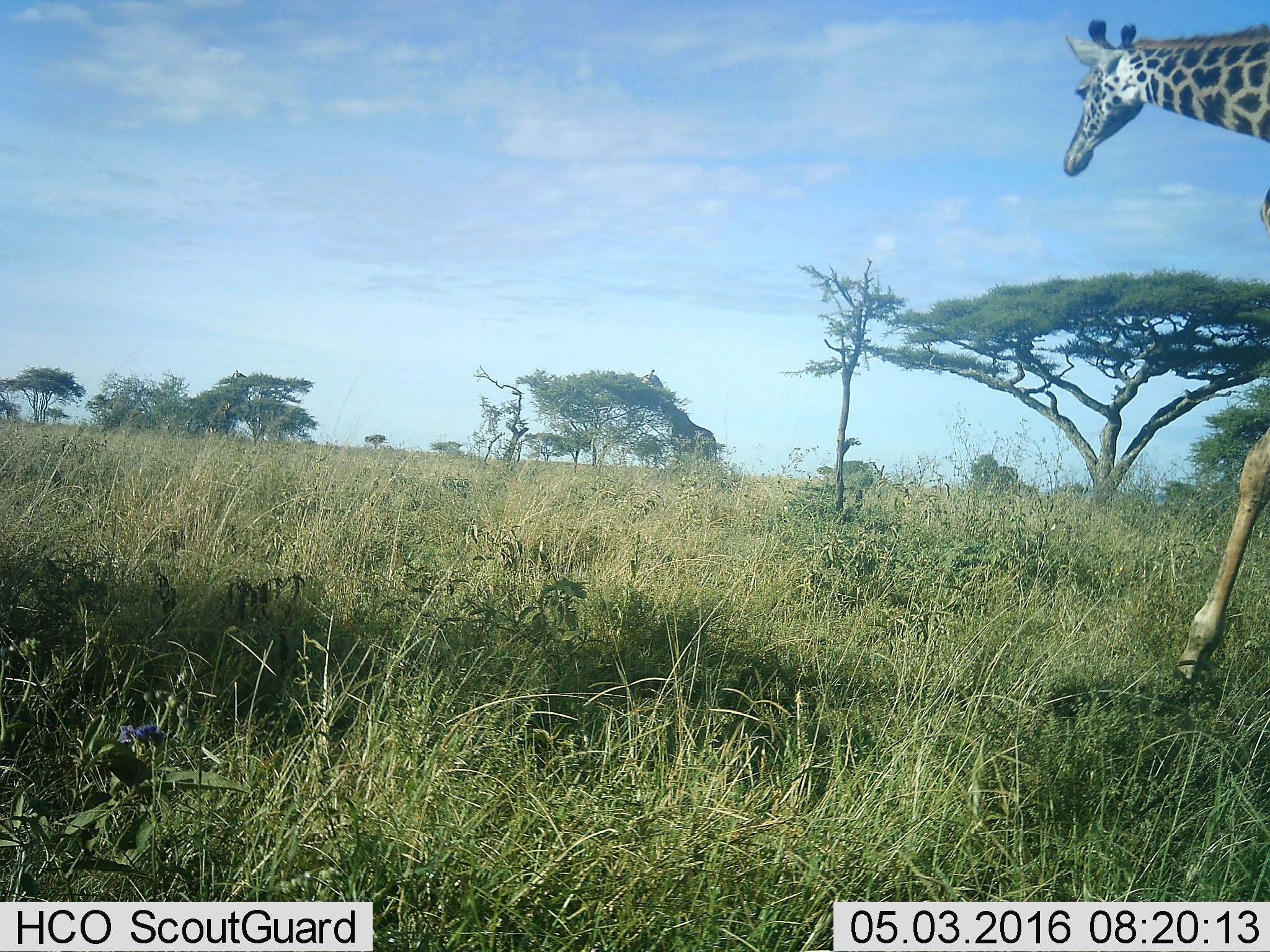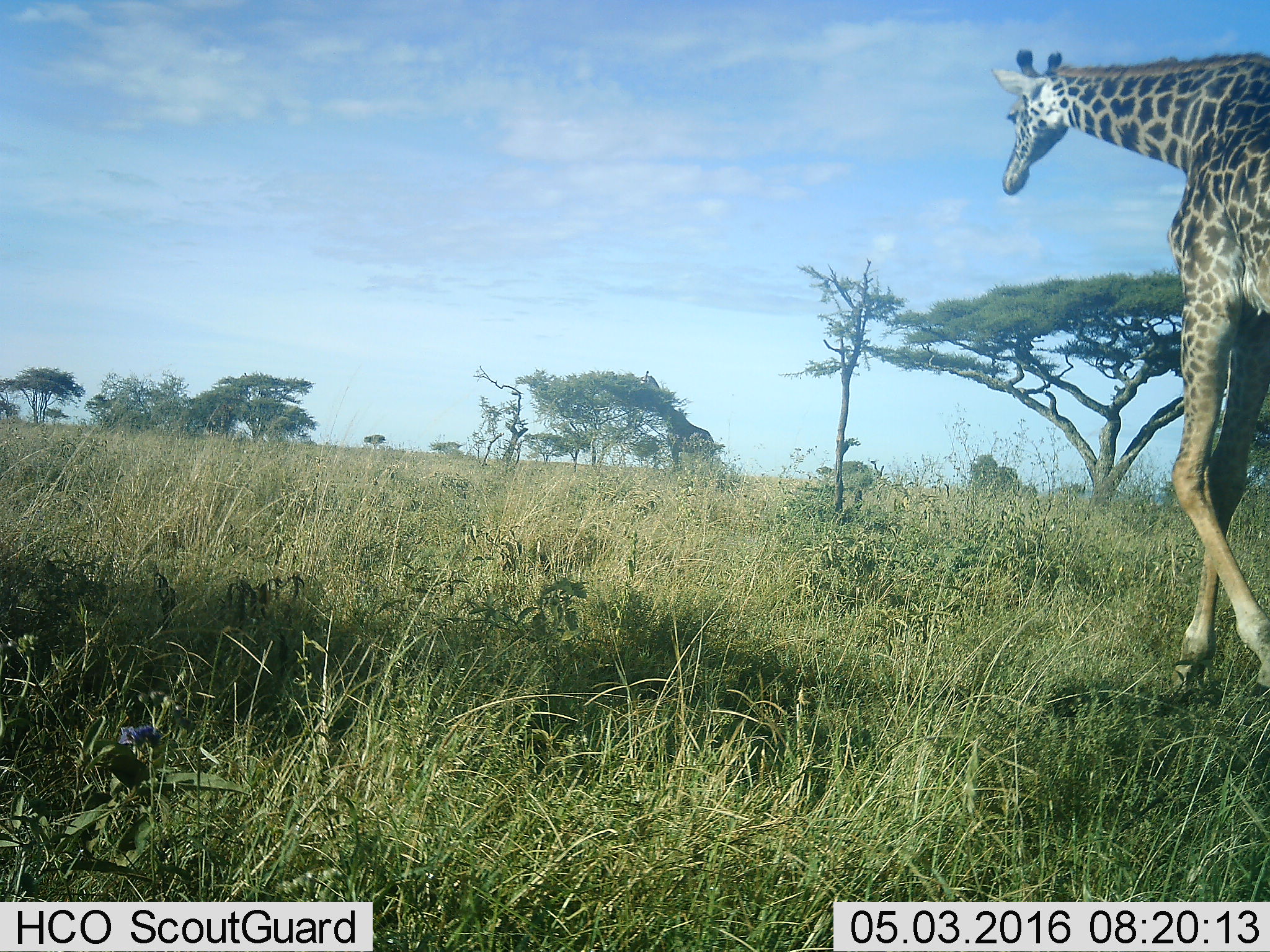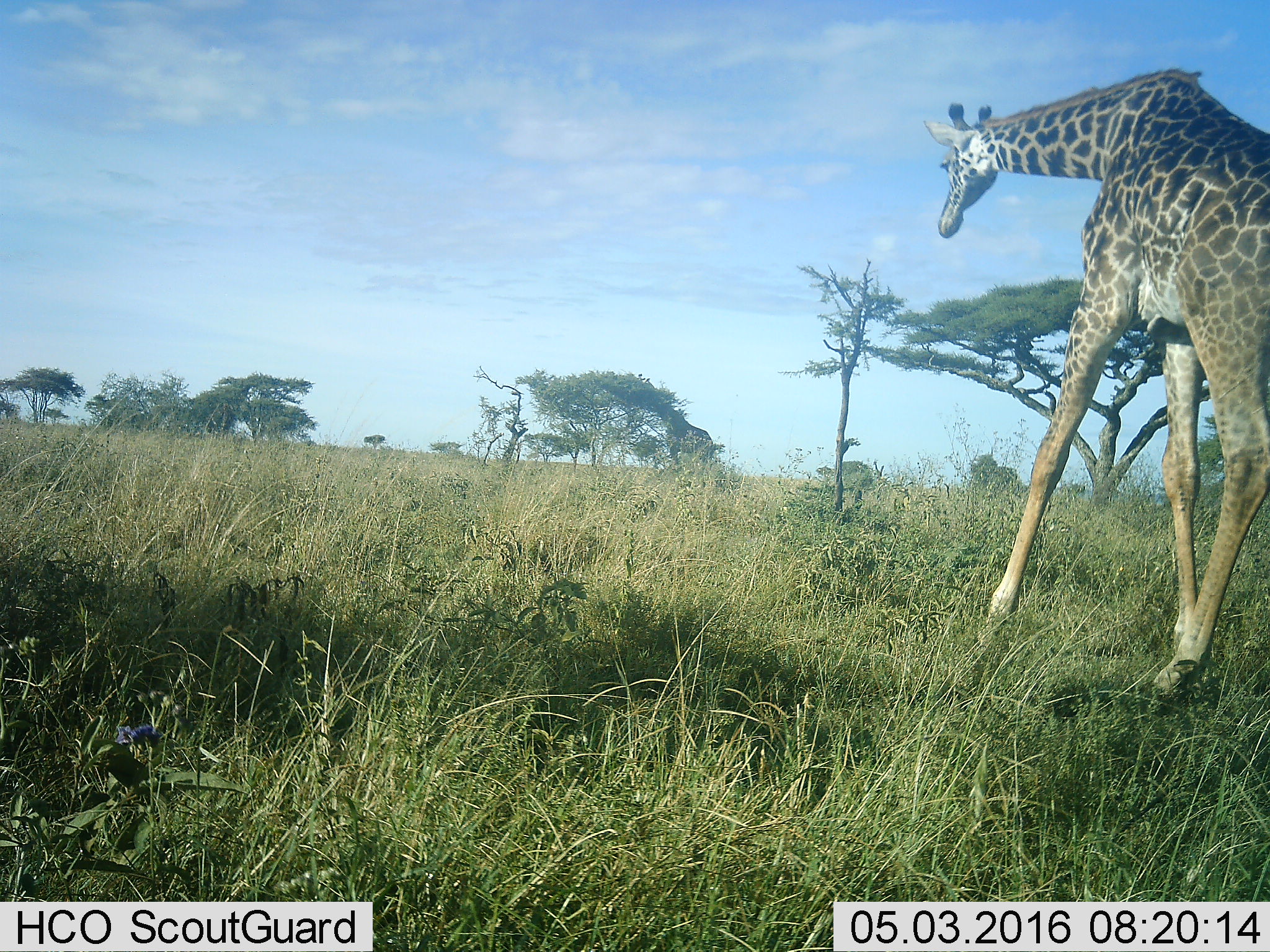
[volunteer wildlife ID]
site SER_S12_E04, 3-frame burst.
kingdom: Animalia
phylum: Chordata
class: Mammalia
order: Artiodactyla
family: Giraffidae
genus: Giraffa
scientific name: Giraffa camelopardalis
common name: giraffe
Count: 1.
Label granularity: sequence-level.